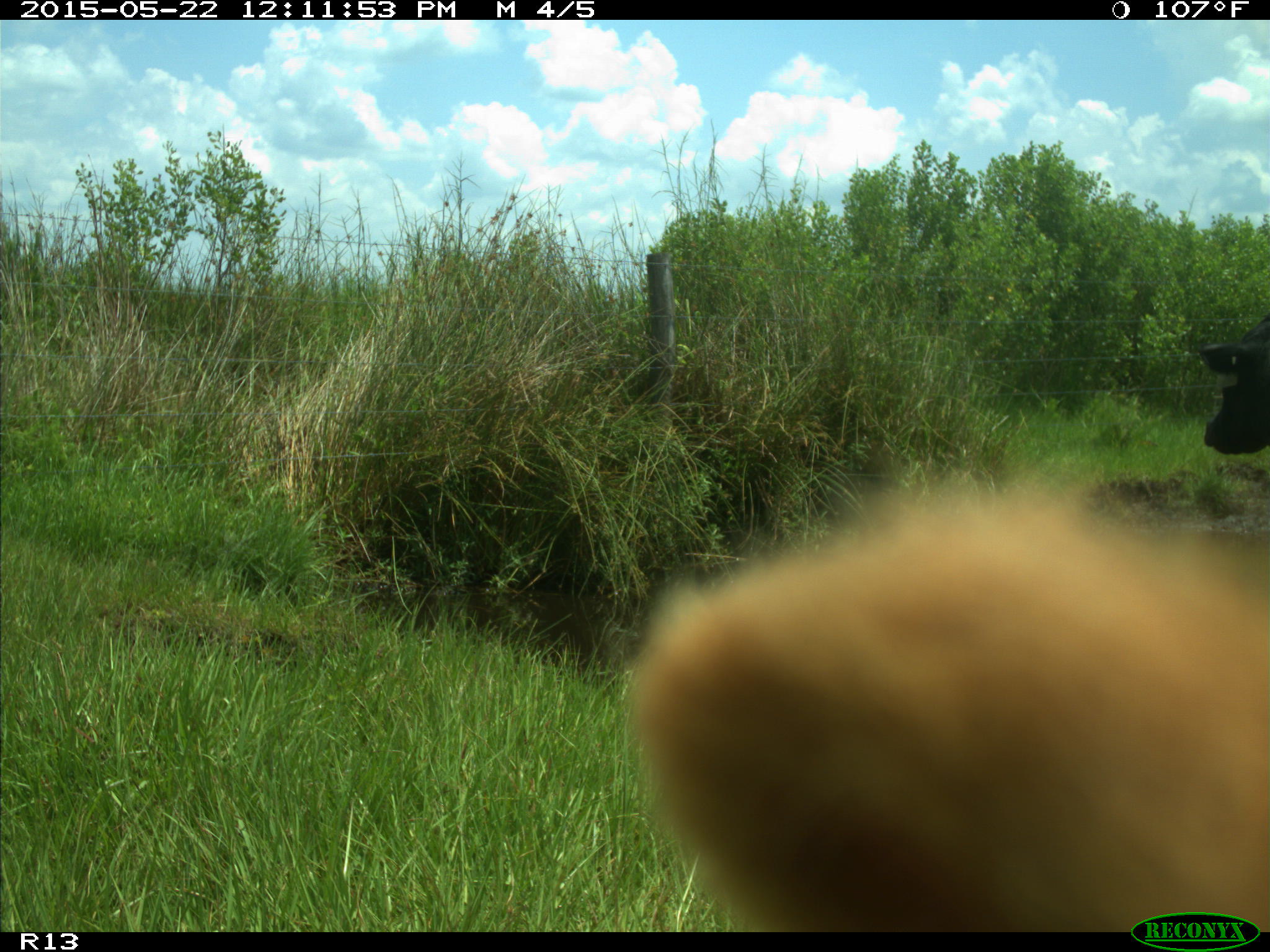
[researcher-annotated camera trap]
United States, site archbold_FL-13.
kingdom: Animalia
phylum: Chordata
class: Mammalia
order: Artiodactyla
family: Bovidae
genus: Bos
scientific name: Bos taurus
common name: domestic cow